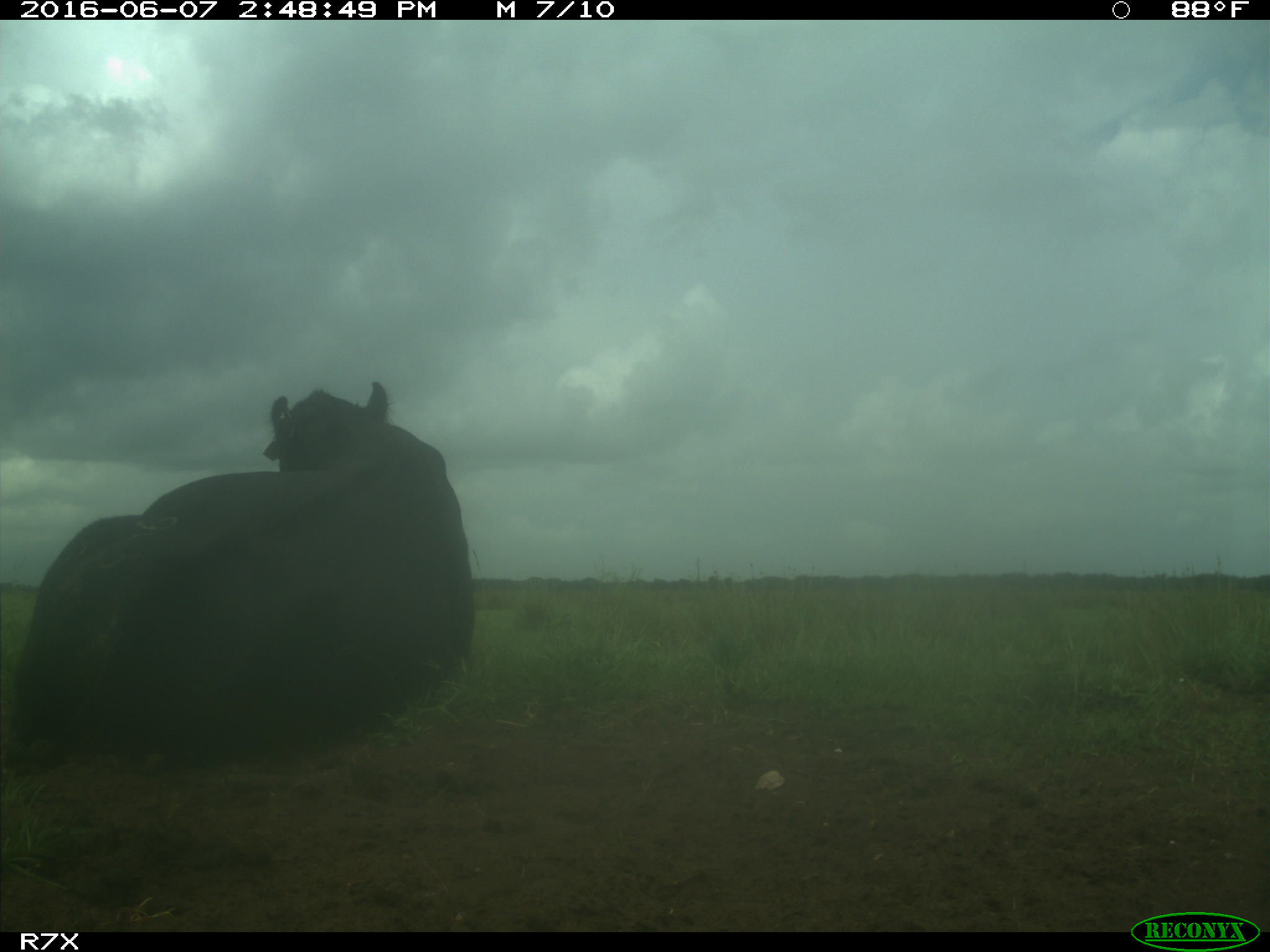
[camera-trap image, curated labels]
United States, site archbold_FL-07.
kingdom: Animalia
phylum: Chordata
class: Mammalia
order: Artiodactyla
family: Bovidae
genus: Bos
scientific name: Bos taurus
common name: domestic cow